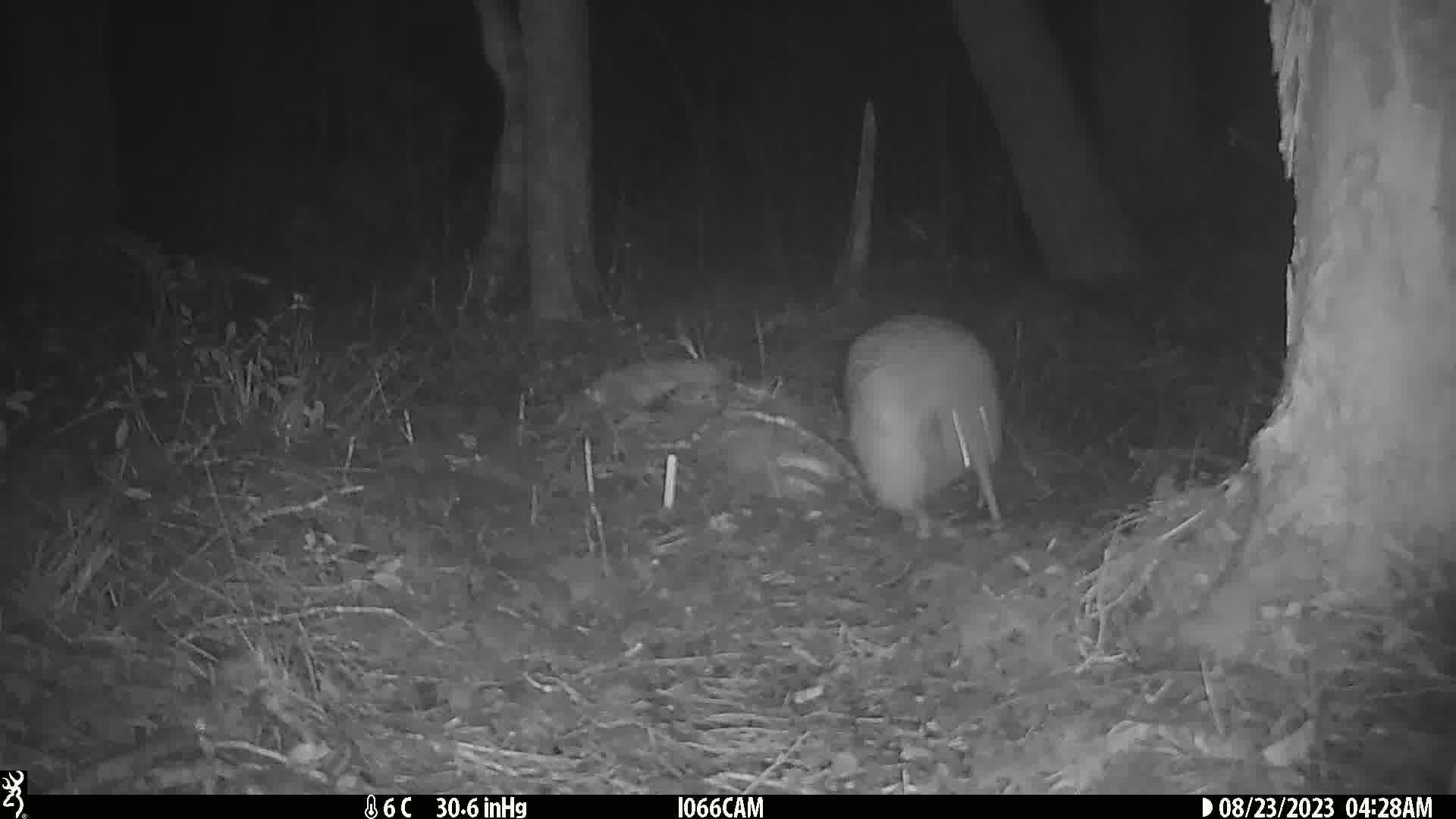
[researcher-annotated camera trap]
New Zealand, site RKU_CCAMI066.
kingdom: Animalia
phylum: Chordata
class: Aves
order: Apterygiformes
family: Apterygidae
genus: Apteryx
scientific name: Apteryx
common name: kiwi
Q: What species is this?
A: Kiwi (Apteryx).